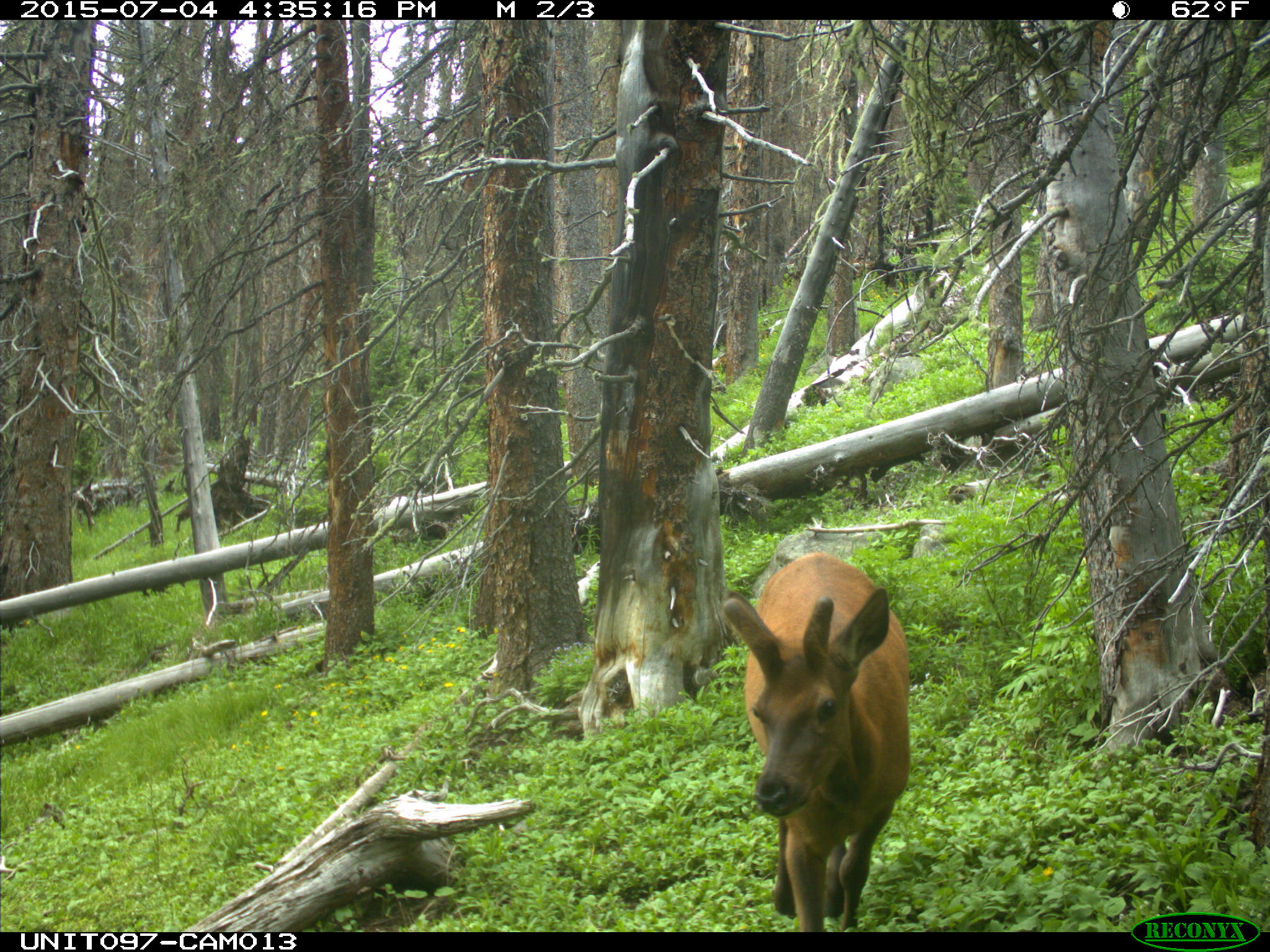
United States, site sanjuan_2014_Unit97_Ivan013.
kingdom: Animalia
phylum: Chordata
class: Mammalia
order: Artiodactyla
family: Cervidae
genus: Cervus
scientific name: Cervus elaphus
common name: red deer